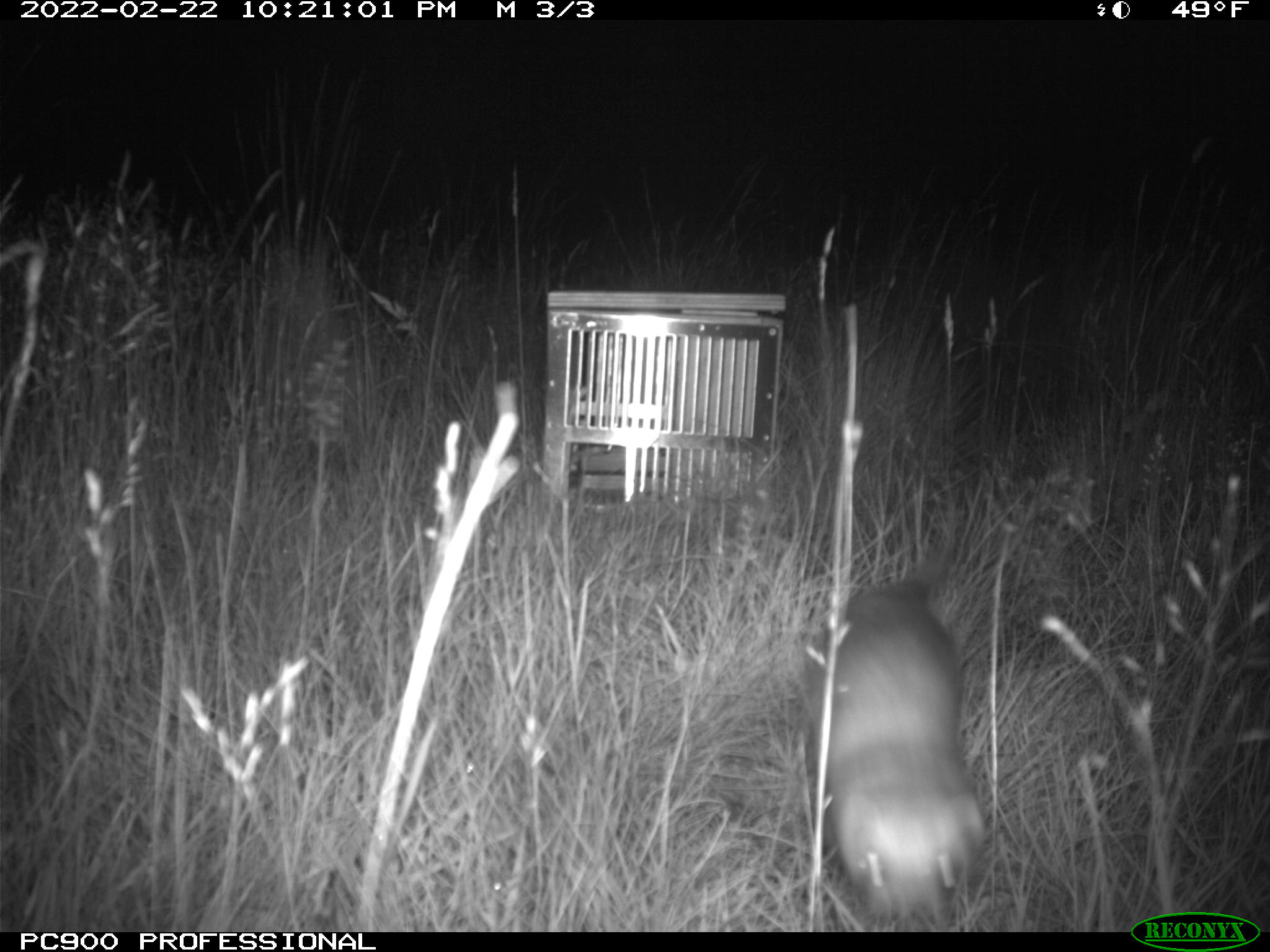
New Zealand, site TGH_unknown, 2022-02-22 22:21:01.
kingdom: Animalia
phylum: Chordata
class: Mammalia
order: Carnivora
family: Mustelidae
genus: Mustela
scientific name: Mustela furo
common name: ferret